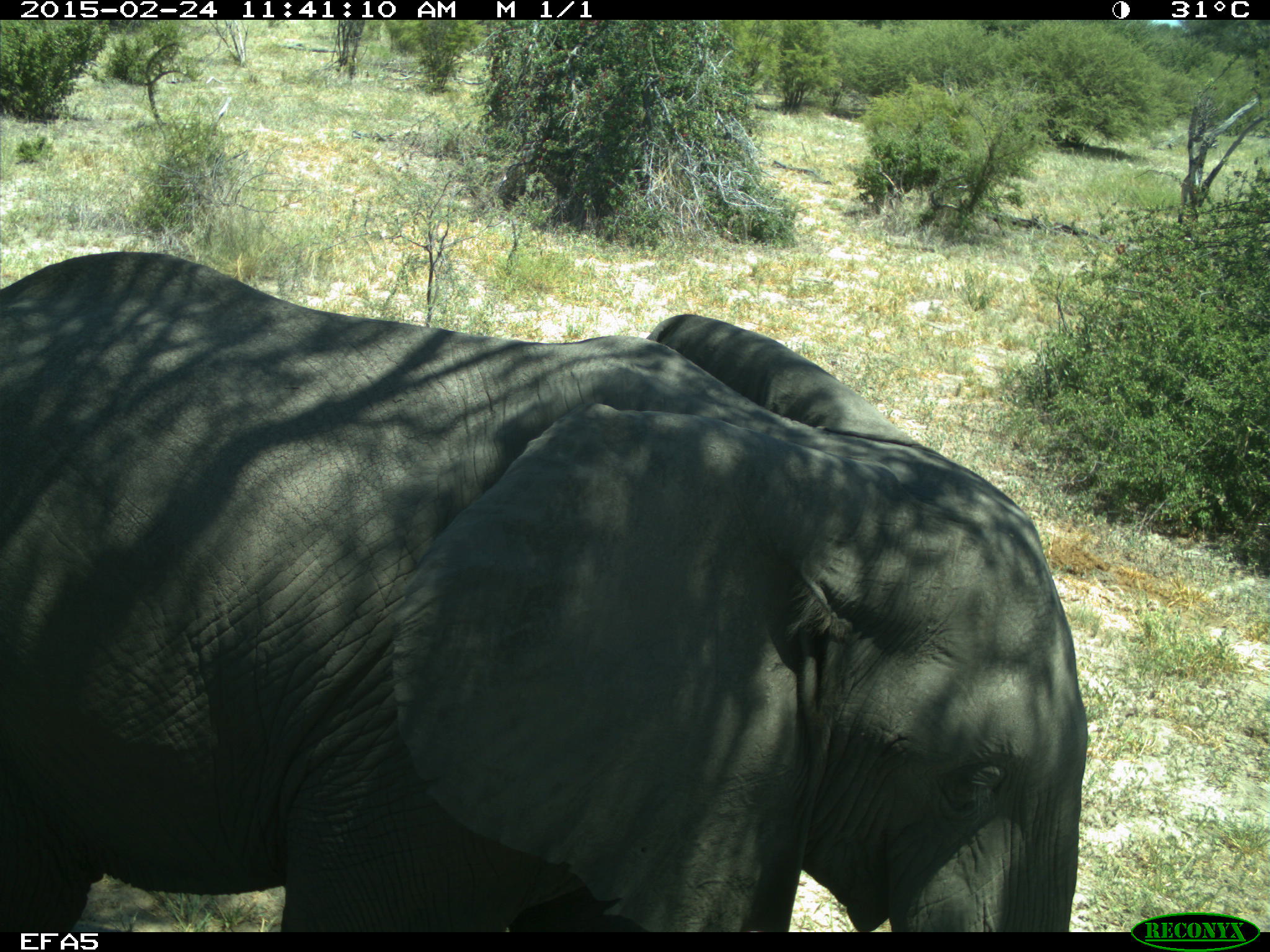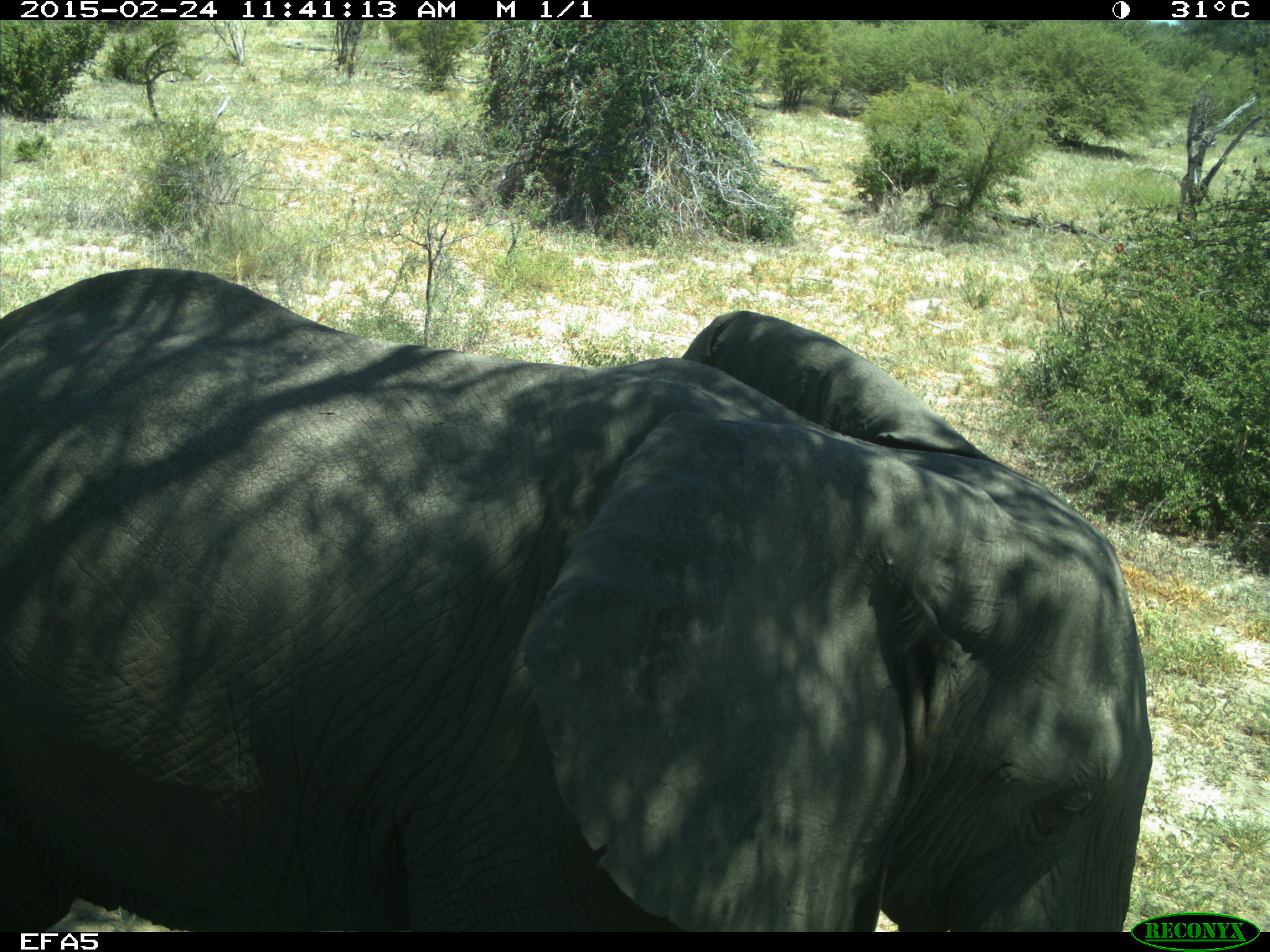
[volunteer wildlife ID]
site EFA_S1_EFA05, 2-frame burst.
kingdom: Animalia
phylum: Chordata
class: Mammalia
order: Proboscidea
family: Elephantidae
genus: Loxodonta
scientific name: Loxodonta africana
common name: african bush elephant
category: elephant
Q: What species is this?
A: Elephant (african bush elephant) (Loxodonta africana).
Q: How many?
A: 1.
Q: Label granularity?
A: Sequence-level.